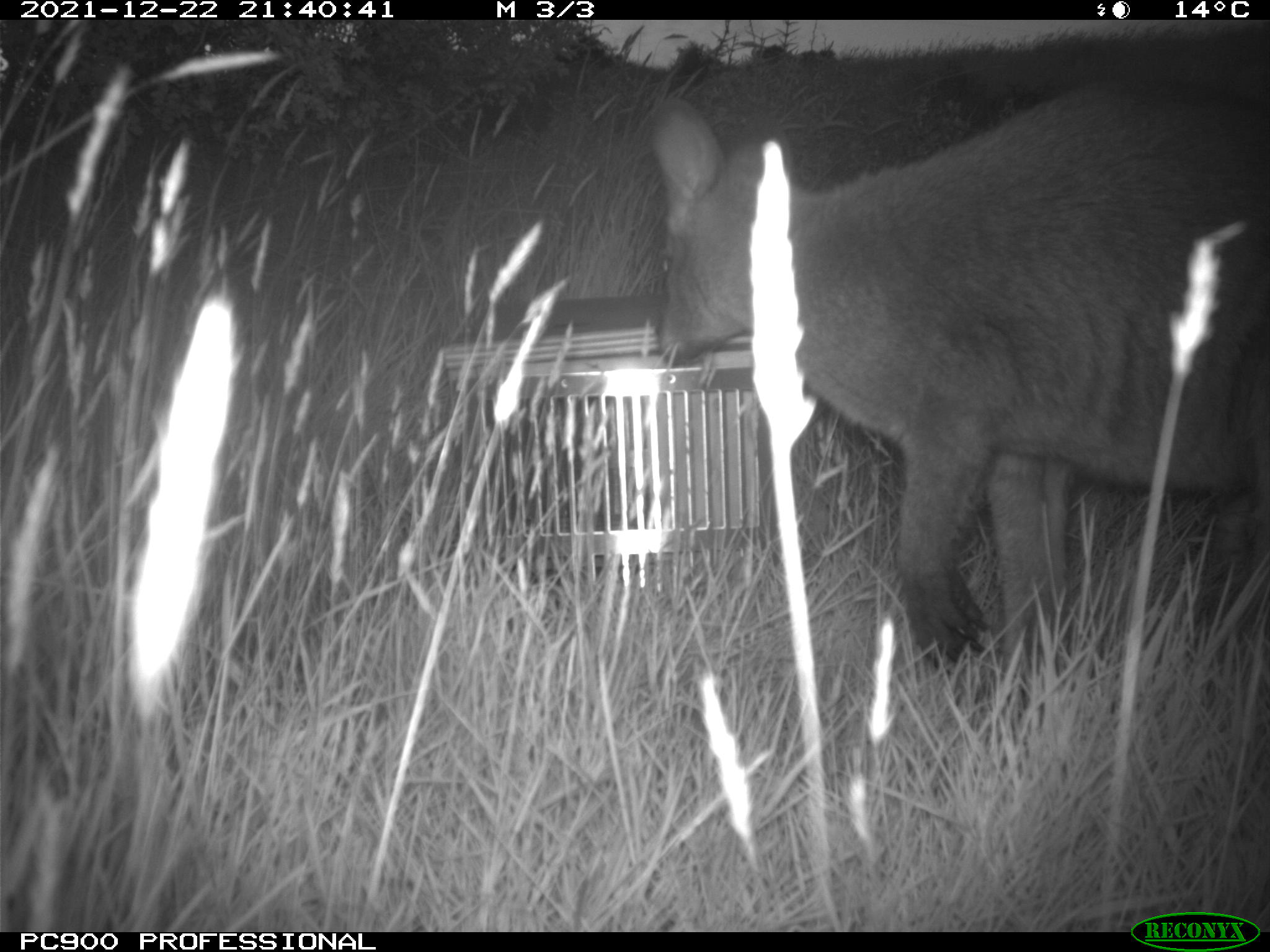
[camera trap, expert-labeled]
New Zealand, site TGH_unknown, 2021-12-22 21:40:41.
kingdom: Animalia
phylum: Chordata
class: Mammalia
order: Diprotodontia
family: Macropodidae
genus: Notamacropus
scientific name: Notamacropus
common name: wallaby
Wallaby (Notamacropus).